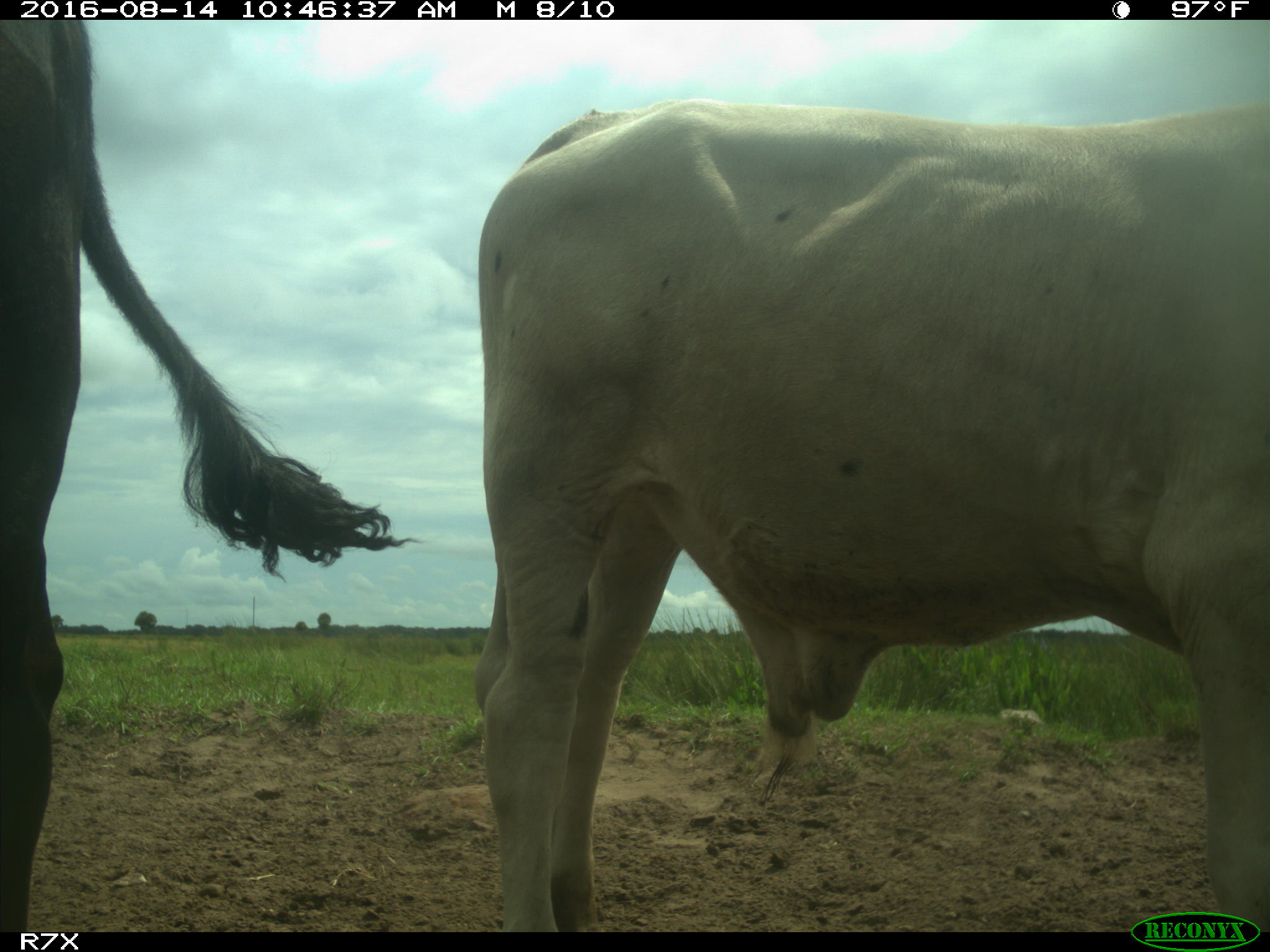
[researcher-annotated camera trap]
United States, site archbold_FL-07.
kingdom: Animalia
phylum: Chordata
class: Mammalia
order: Artiodactyla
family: Bovidae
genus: Bos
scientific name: Bos taurus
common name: domestic cow